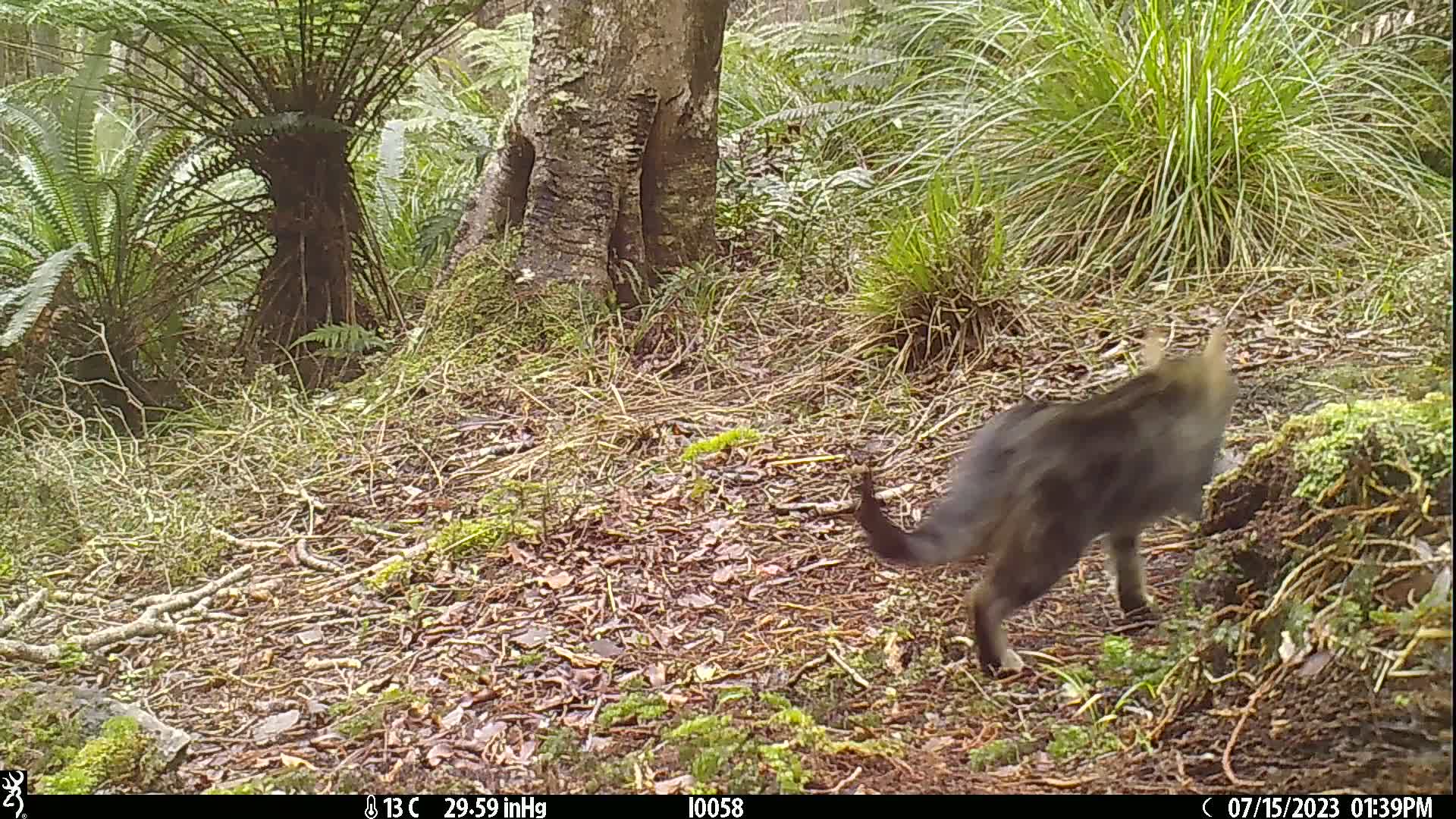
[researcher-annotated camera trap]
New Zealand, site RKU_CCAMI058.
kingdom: Animalia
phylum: Chordata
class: Mammalia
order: Carnivora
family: Felidae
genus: Felis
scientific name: Felis catus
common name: domestic cat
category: cat